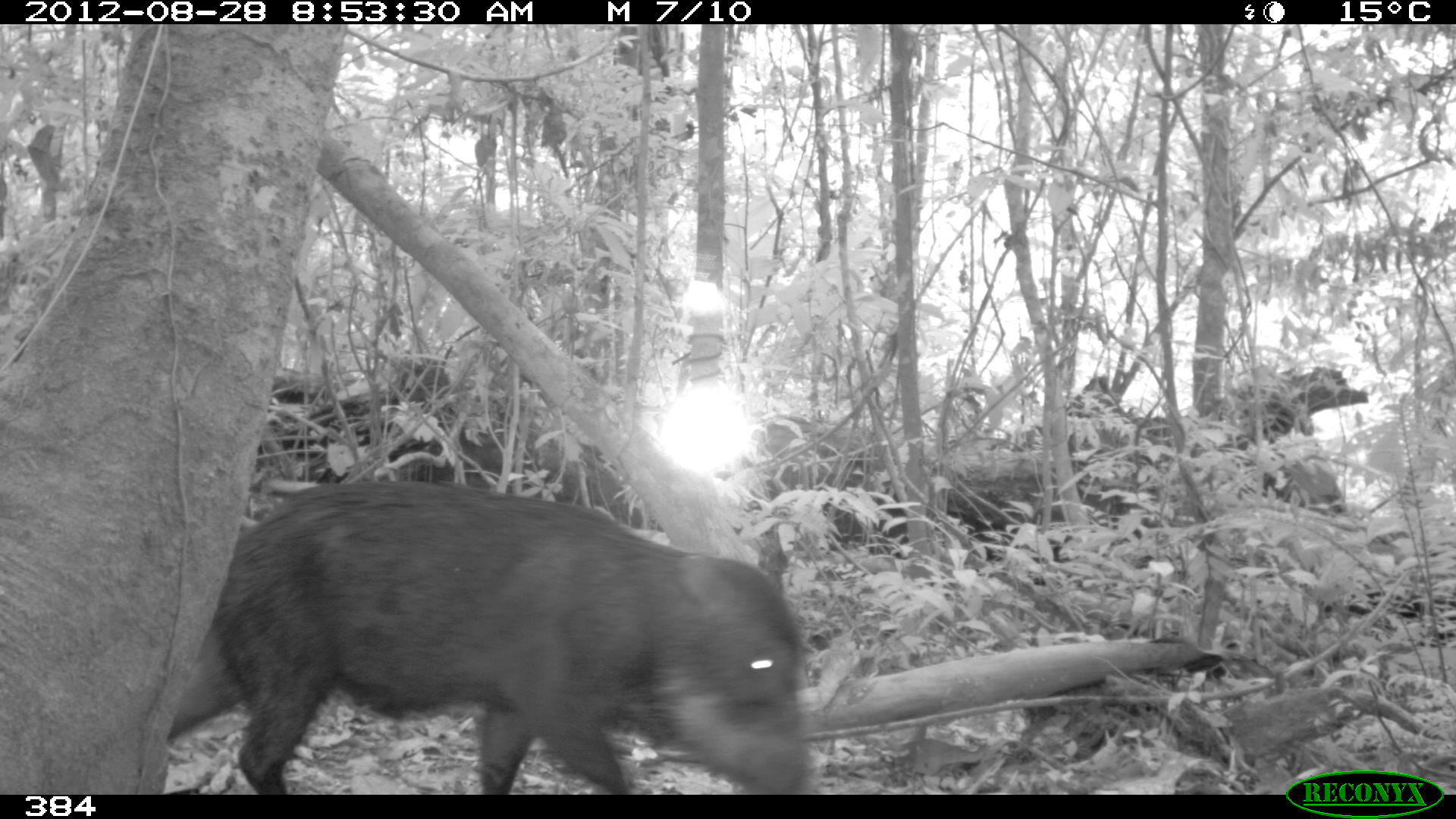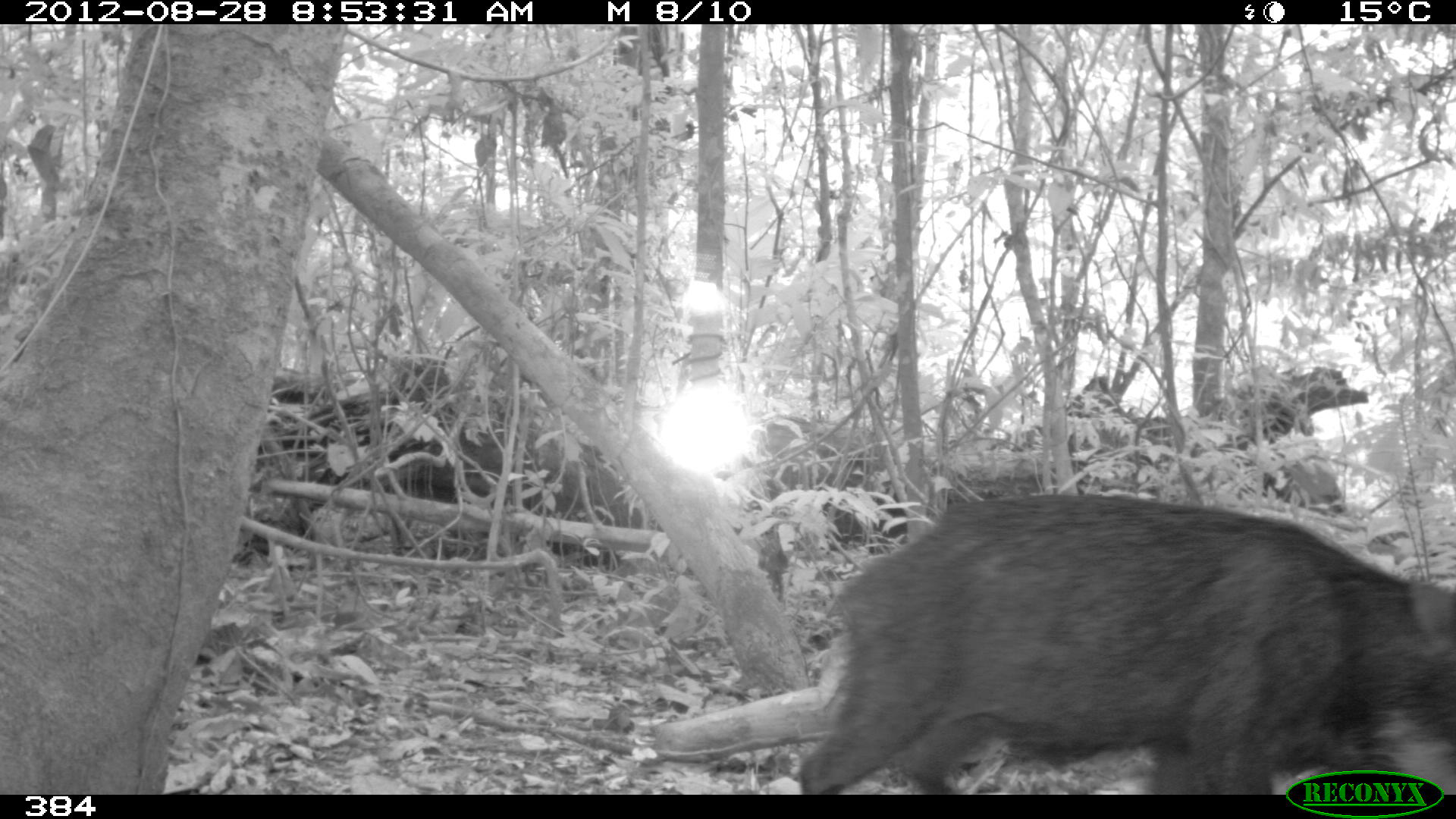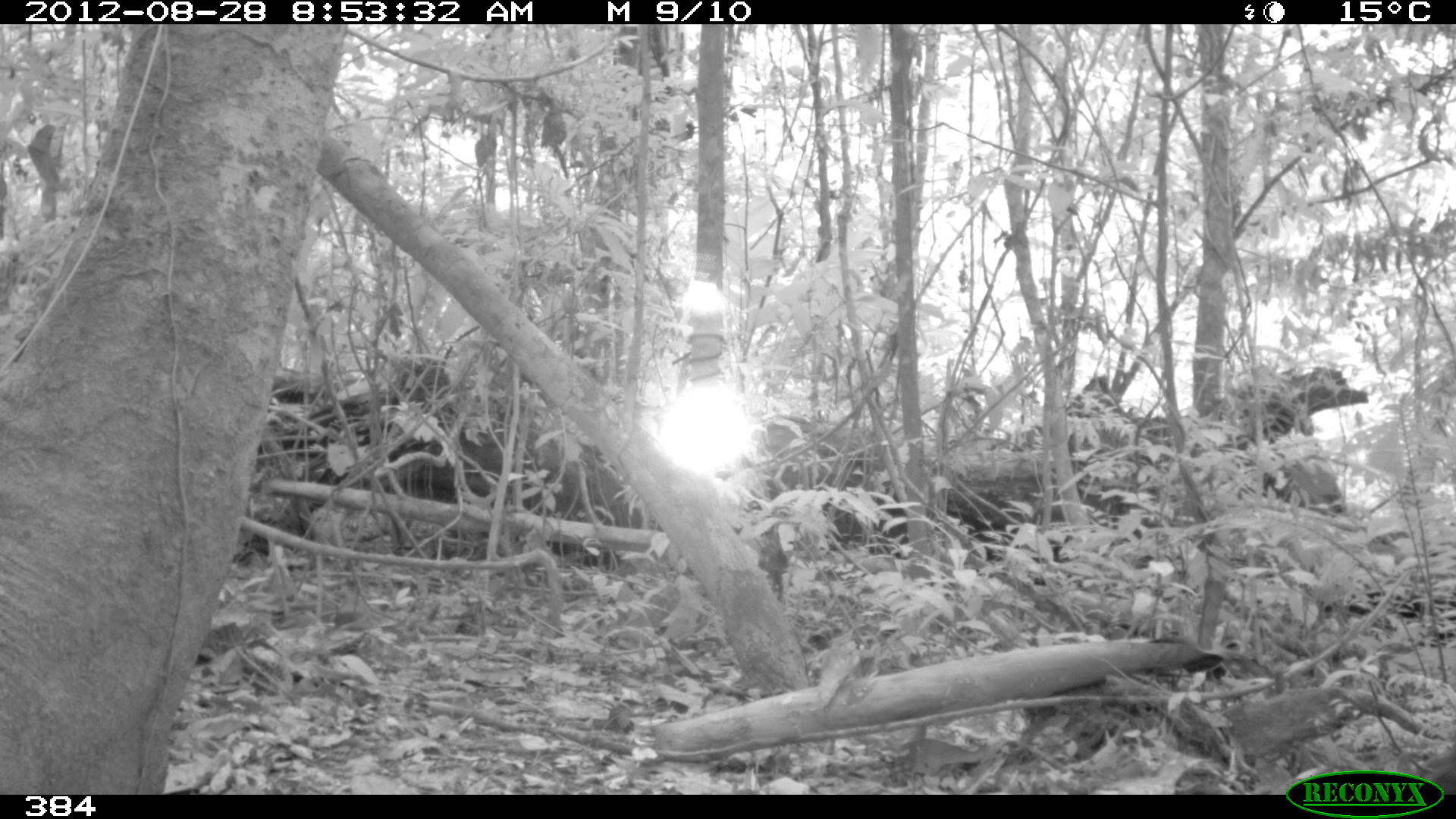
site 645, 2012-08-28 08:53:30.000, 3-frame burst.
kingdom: Animalia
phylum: Chordata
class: Mammalia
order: Artiodactyla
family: Tayassuidae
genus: Tayassu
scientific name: Tayassu pecari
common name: white-lipped peccary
Tayassu pecari (white-lipped peccary).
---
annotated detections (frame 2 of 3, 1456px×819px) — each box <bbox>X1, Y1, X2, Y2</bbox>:
tayassu pecari: <bbox>797, 492, 1456, 794</bbox>